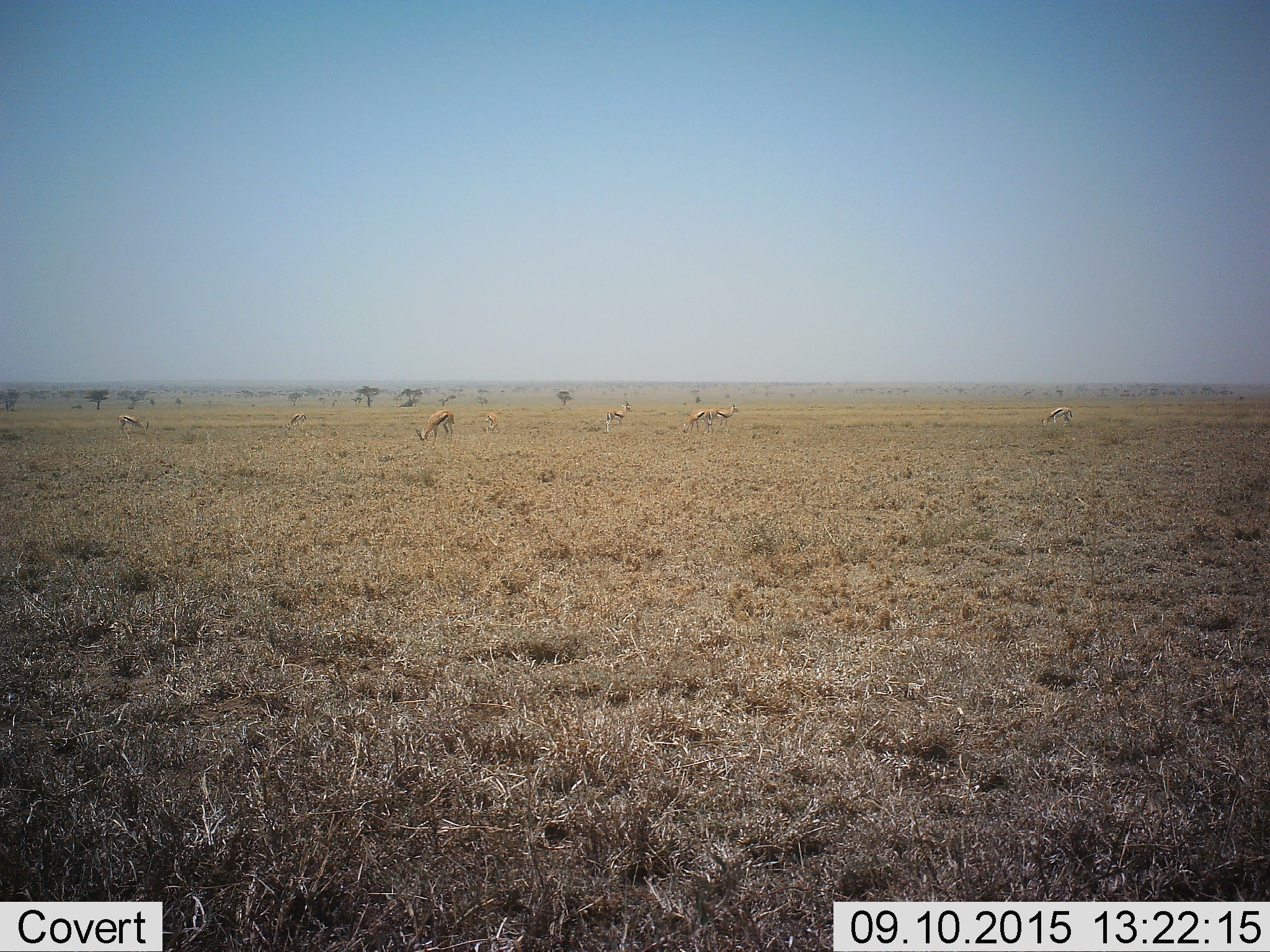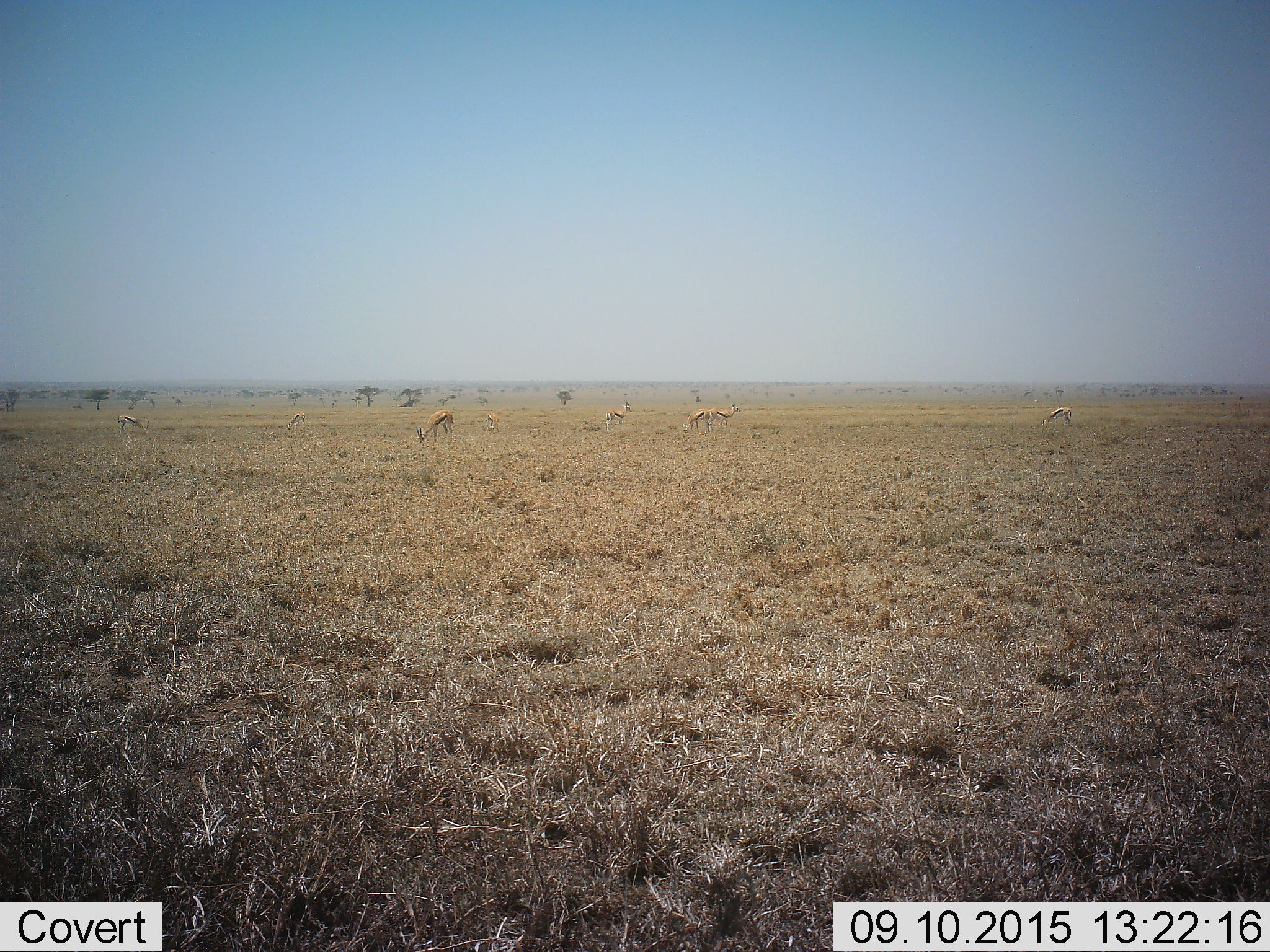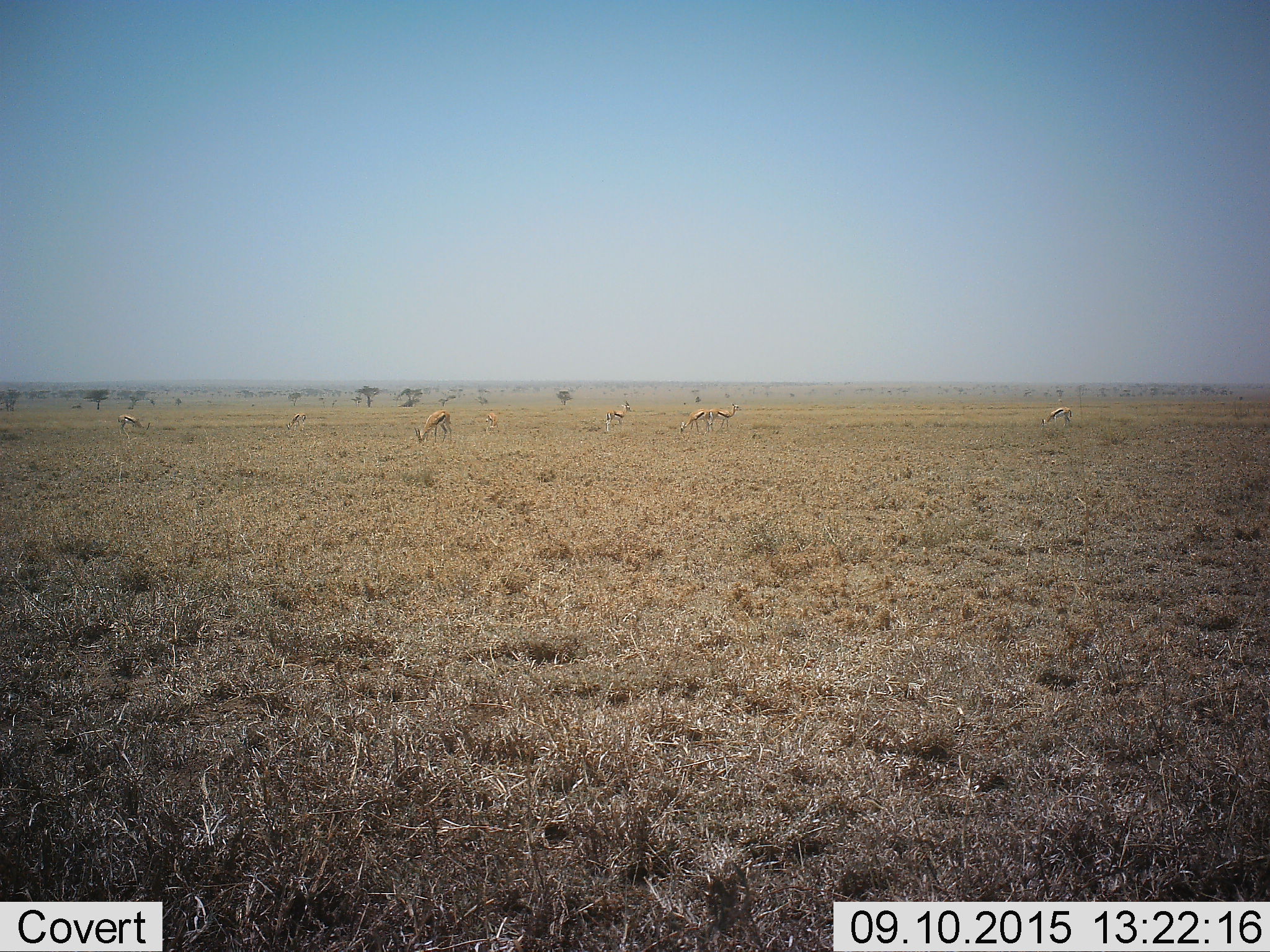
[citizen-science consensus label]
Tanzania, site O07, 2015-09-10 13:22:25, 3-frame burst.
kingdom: Animalia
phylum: Chordata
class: Mammalia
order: Artiodactyla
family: Bovidae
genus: Eudorcas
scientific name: Eudorcas thomsonii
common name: thomson's gazelle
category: gazellethomsons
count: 8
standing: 62%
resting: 0%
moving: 12%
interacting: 12%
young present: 0%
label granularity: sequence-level